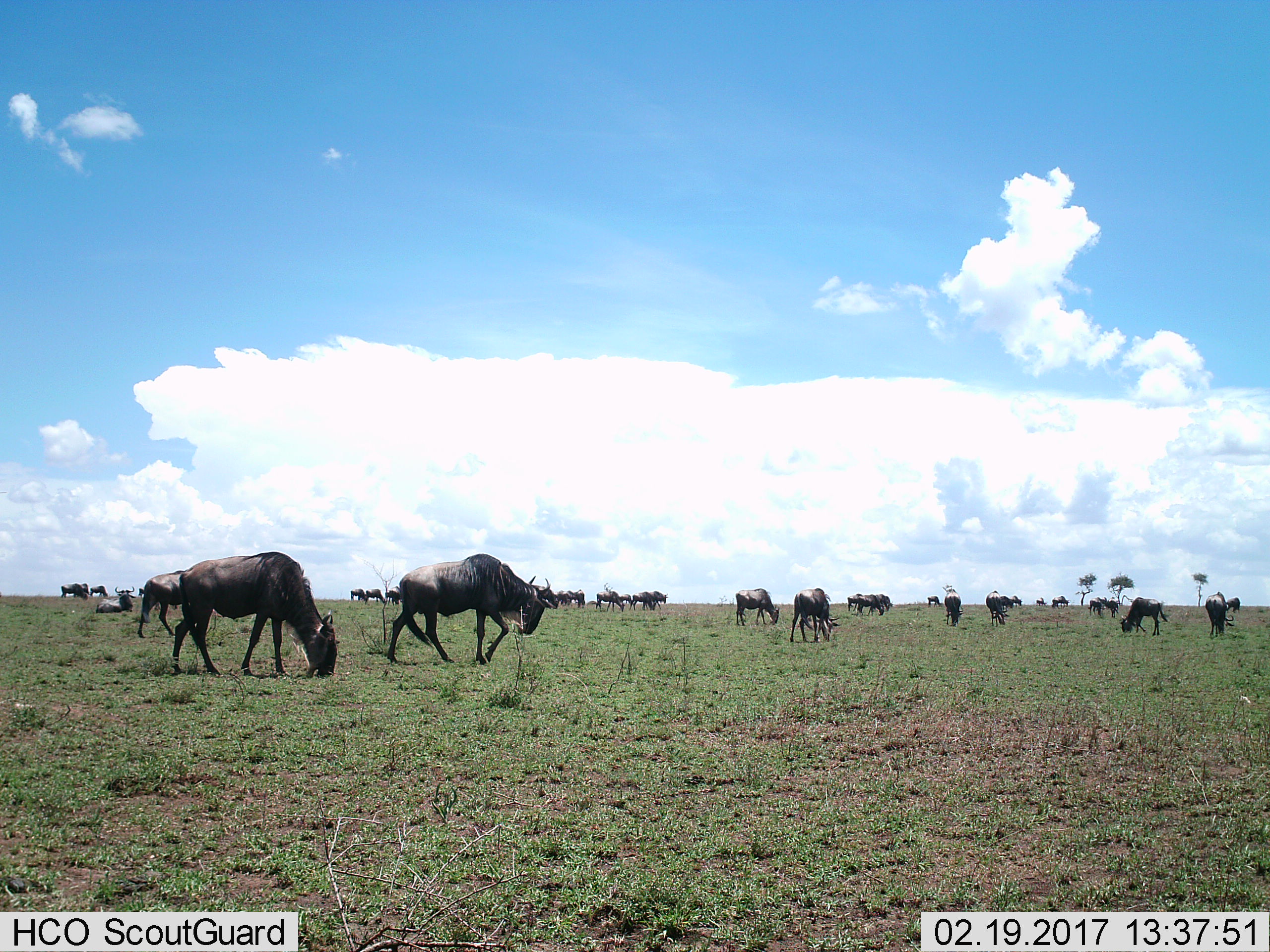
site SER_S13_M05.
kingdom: Animalia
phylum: Chordata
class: Mammalia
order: Artiodactyla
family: Bovidae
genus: Connochaetes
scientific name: Connochaetes taurinus taurinus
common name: blue wildebeest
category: wildebeestblue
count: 11-50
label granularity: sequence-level